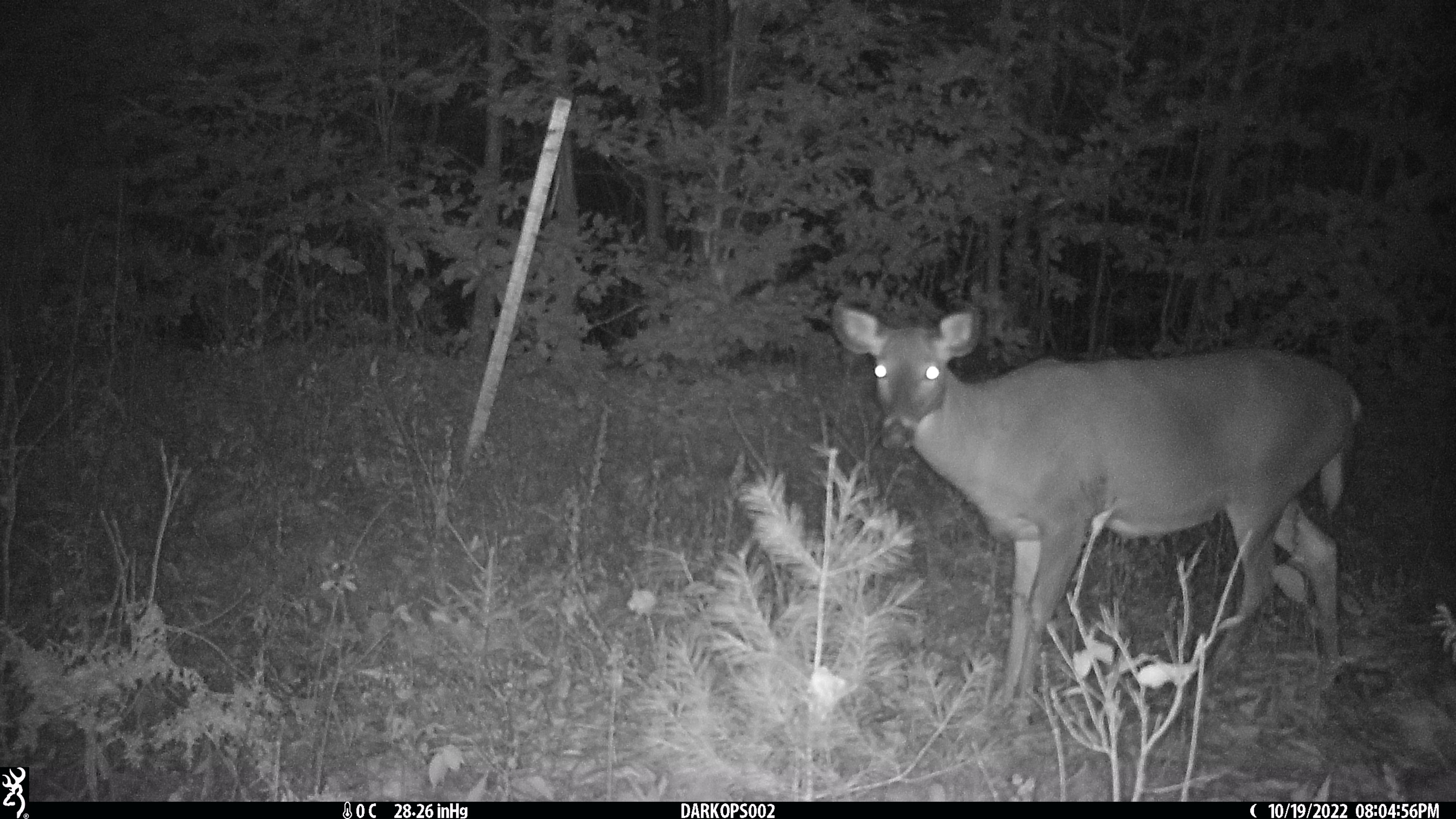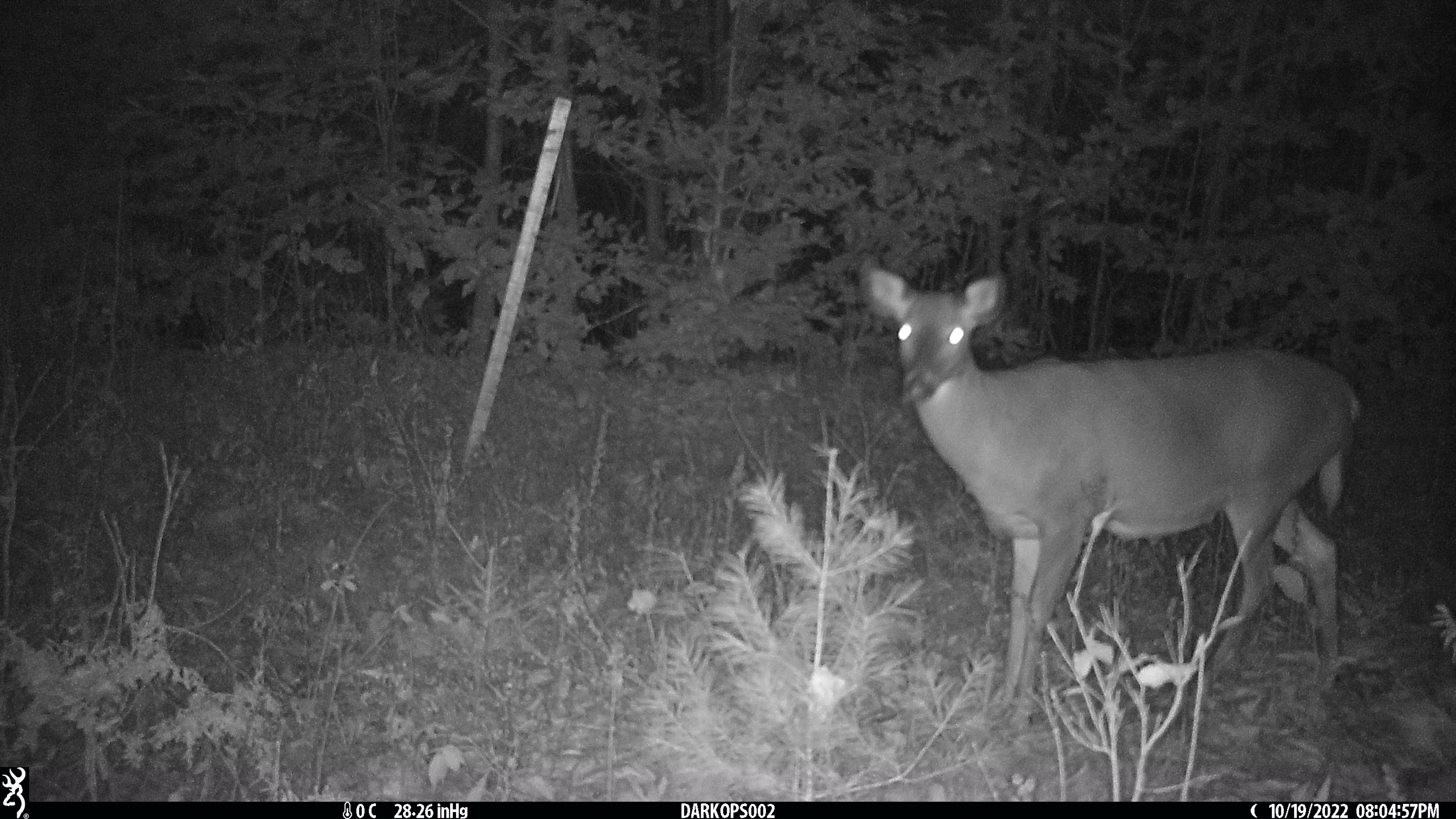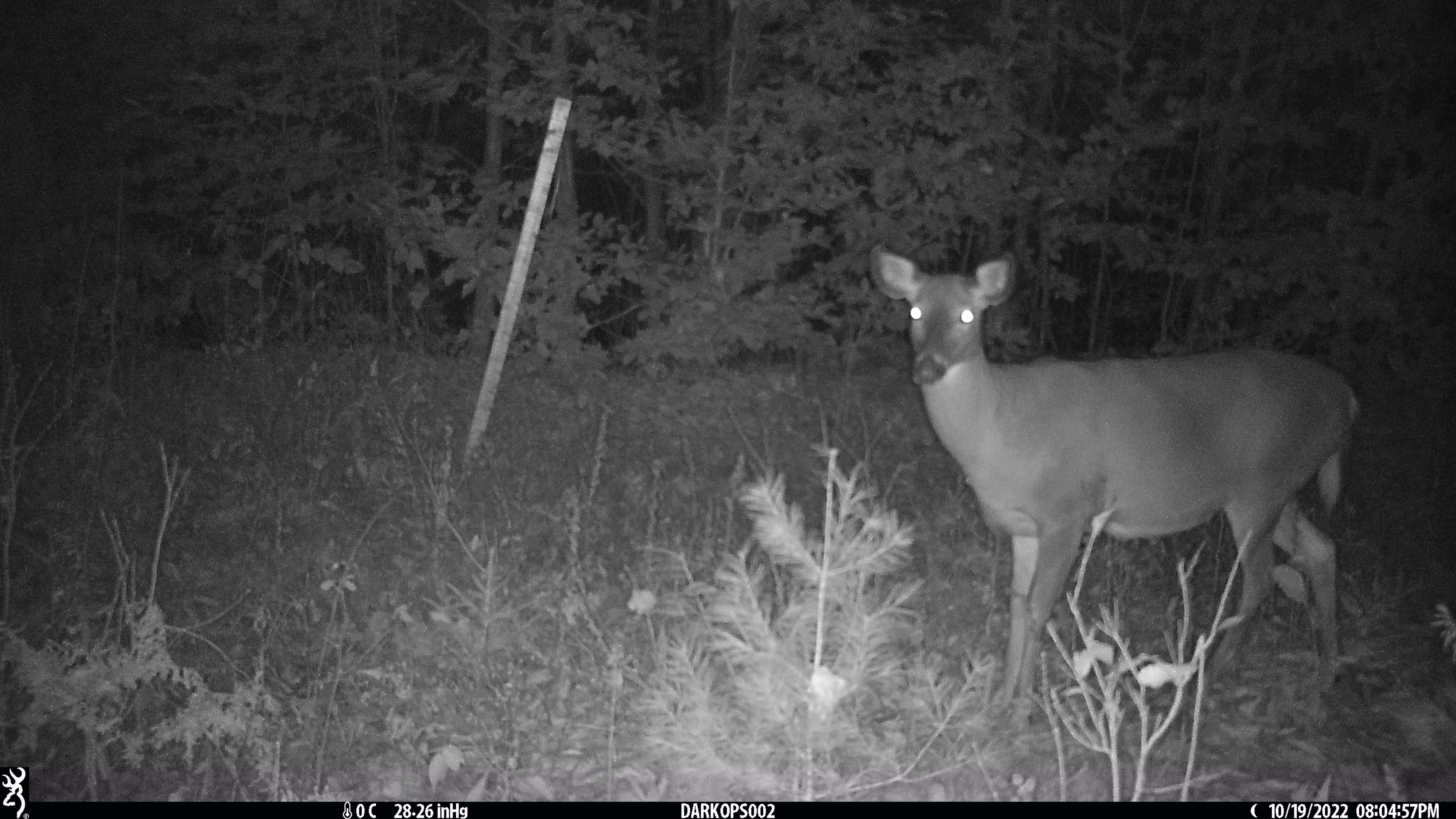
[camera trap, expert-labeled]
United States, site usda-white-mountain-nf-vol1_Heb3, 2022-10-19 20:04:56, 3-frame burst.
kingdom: Animalia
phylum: Chordata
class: Mammalia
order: Artiodactyla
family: Cervidae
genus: Odocoileus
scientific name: Odocoileus virginianus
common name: white-tailed deer